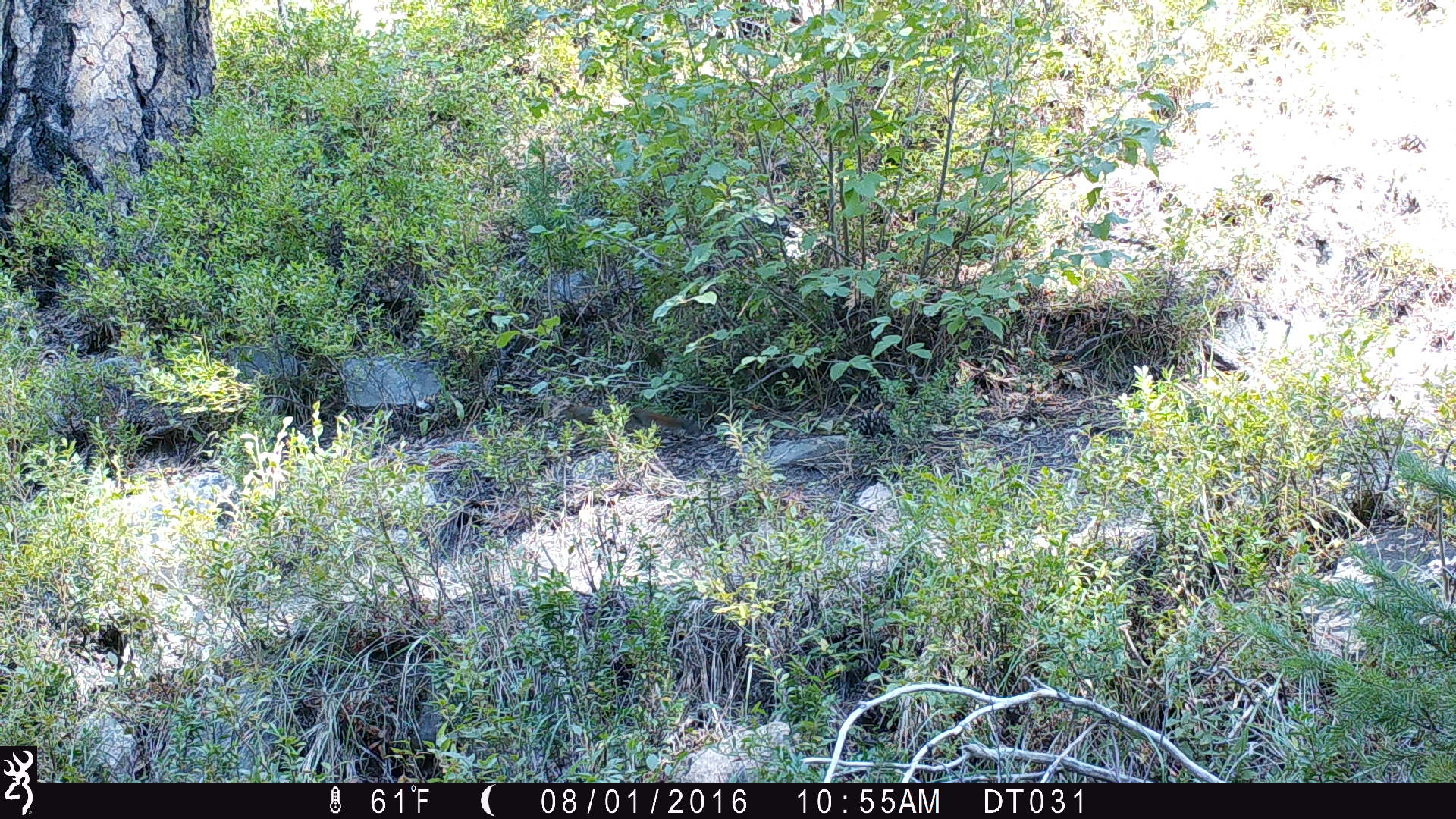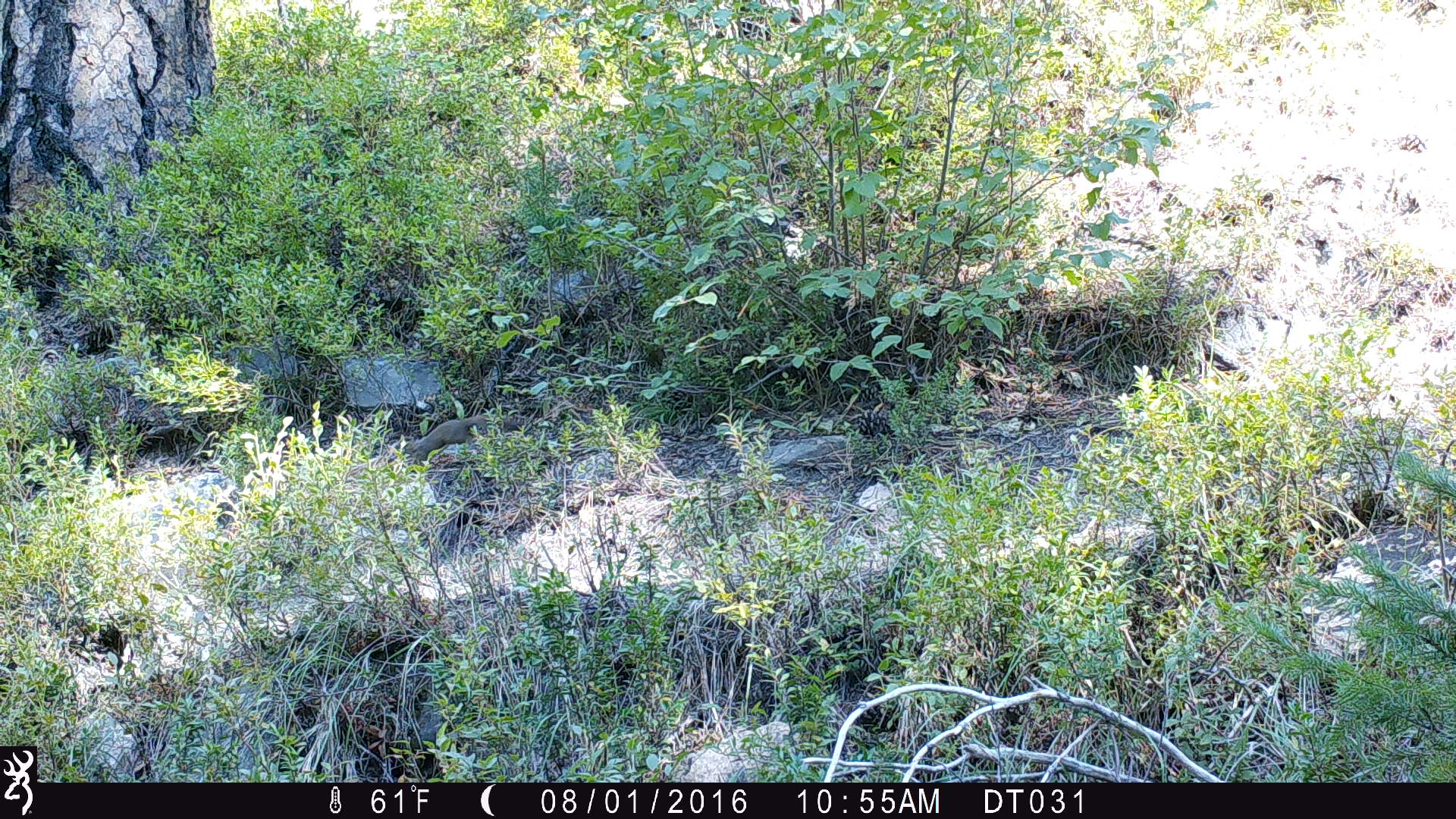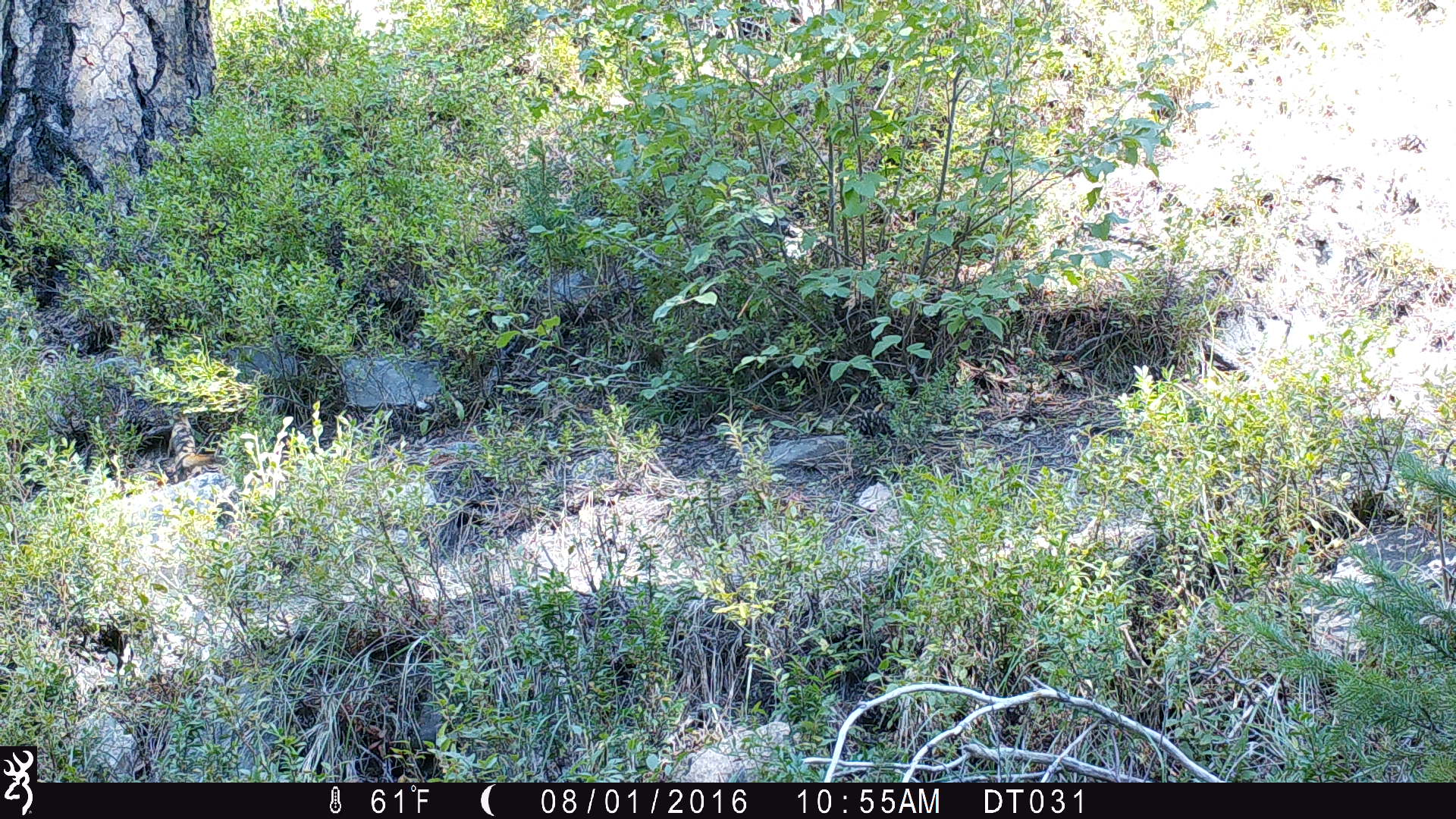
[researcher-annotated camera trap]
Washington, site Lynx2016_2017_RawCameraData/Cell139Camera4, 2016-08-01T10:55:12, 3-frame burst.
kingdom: Animalia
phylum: Chordata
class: Mammalia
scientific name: Mammalia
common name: small mammal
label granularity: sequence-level